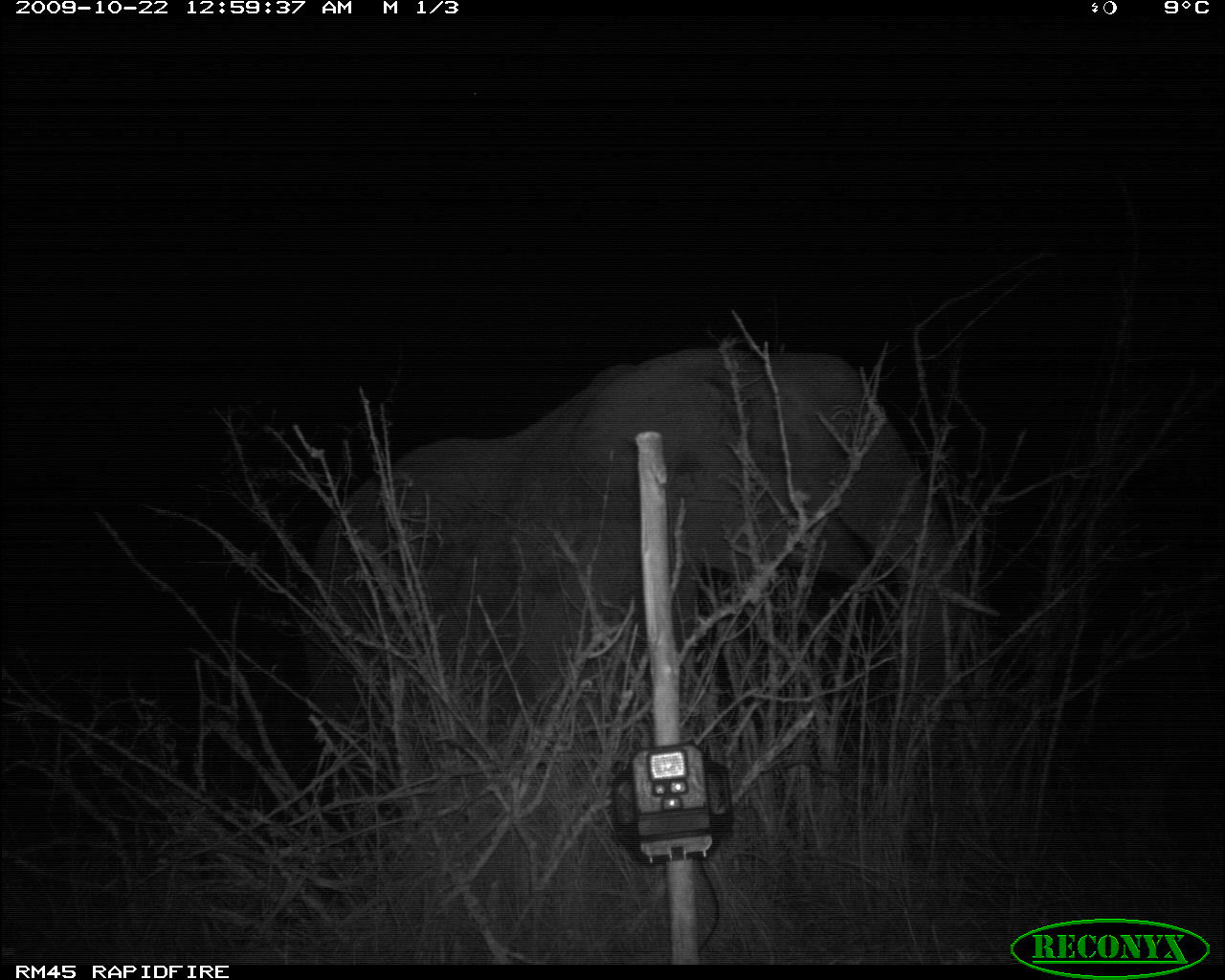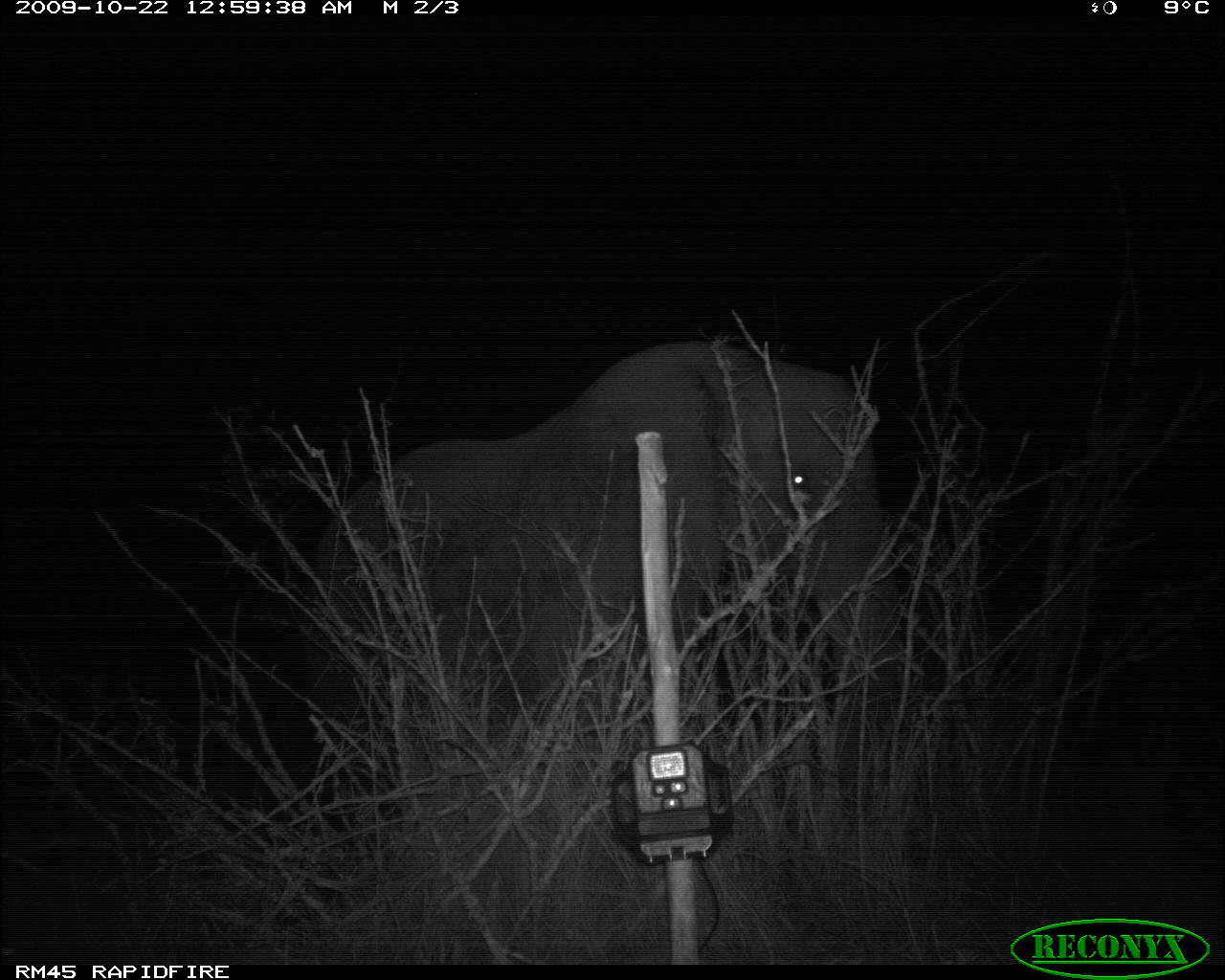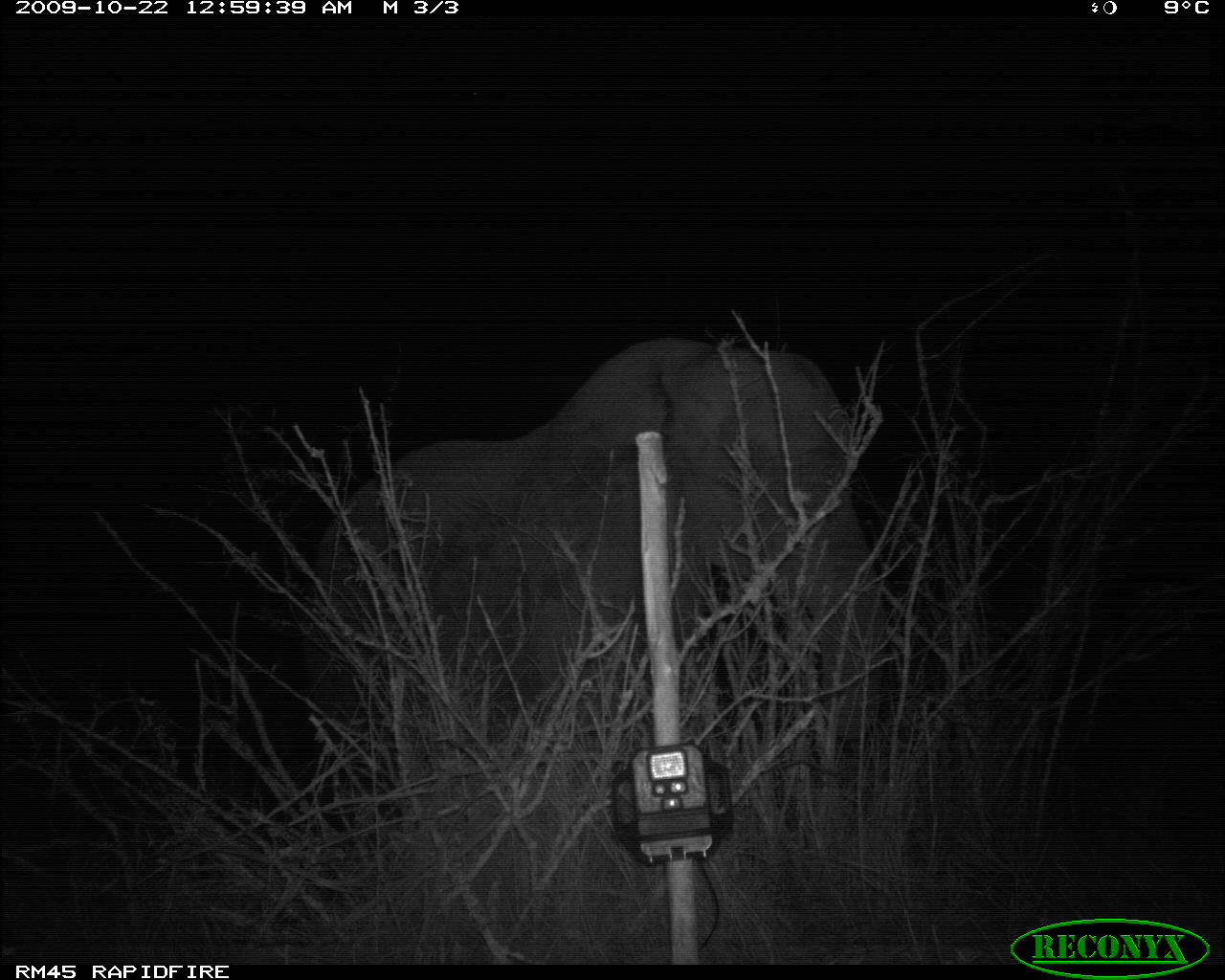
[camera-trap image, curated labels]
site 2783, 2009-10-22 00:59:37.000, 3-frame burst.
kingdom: Animalia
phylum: Chordata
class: Mammalia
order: Proboscidea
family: Elephantidae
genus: Loxodonta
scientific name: Loxodonta africana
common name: african bush elephant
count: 1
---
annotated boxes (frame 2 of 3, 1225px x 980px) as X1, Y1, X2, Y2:
loxodonta africana: 309, 338, 901, 808